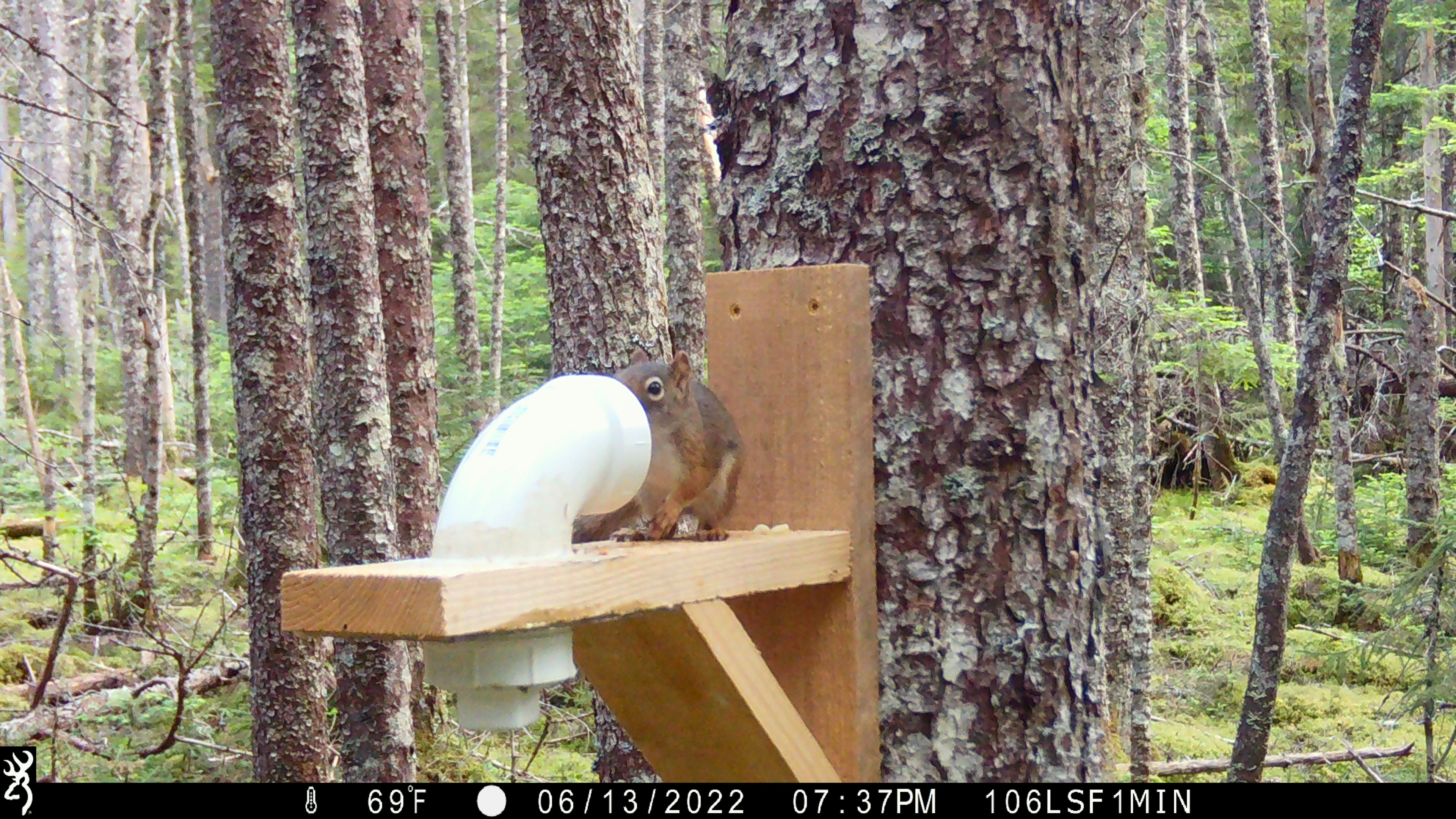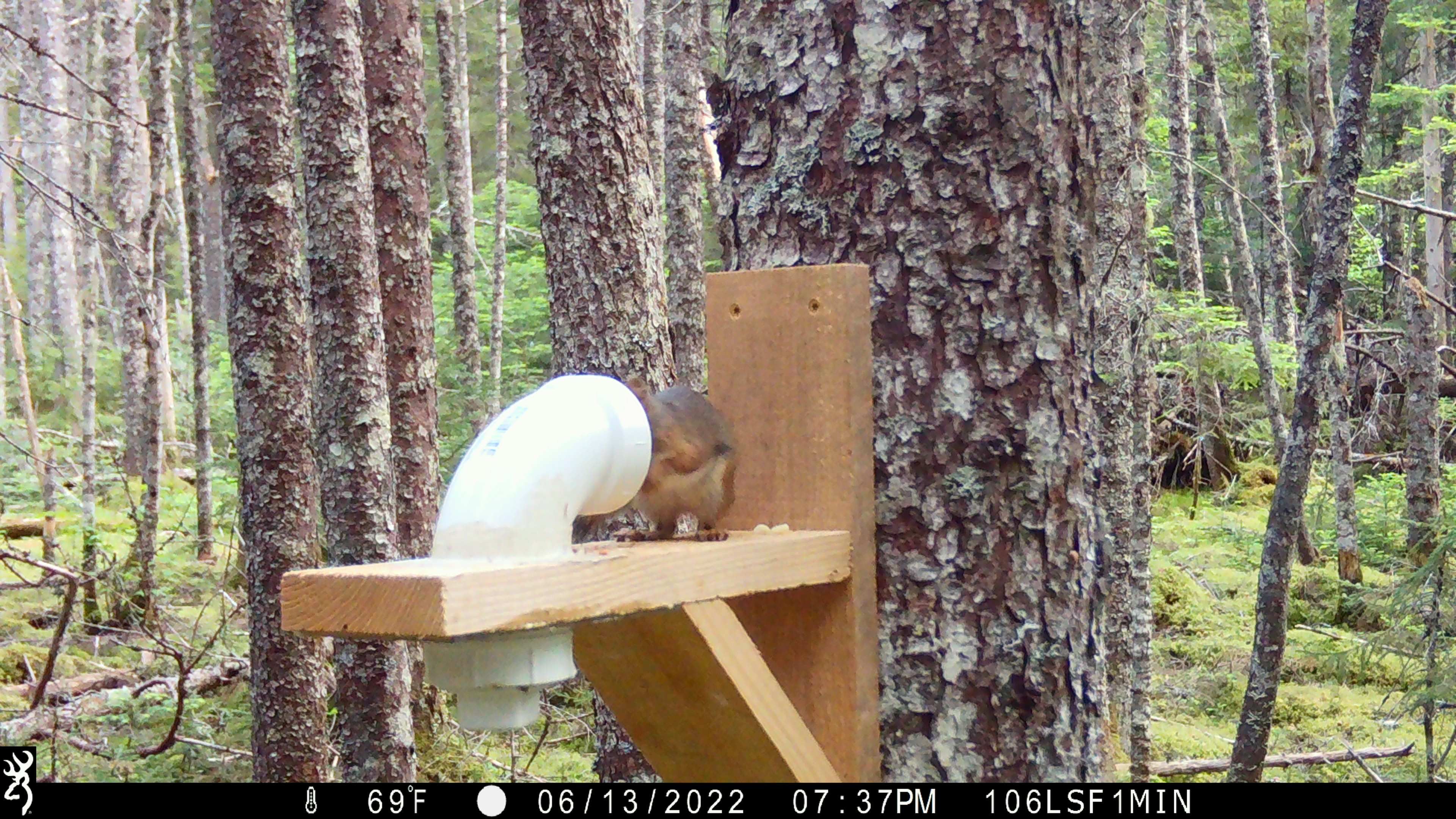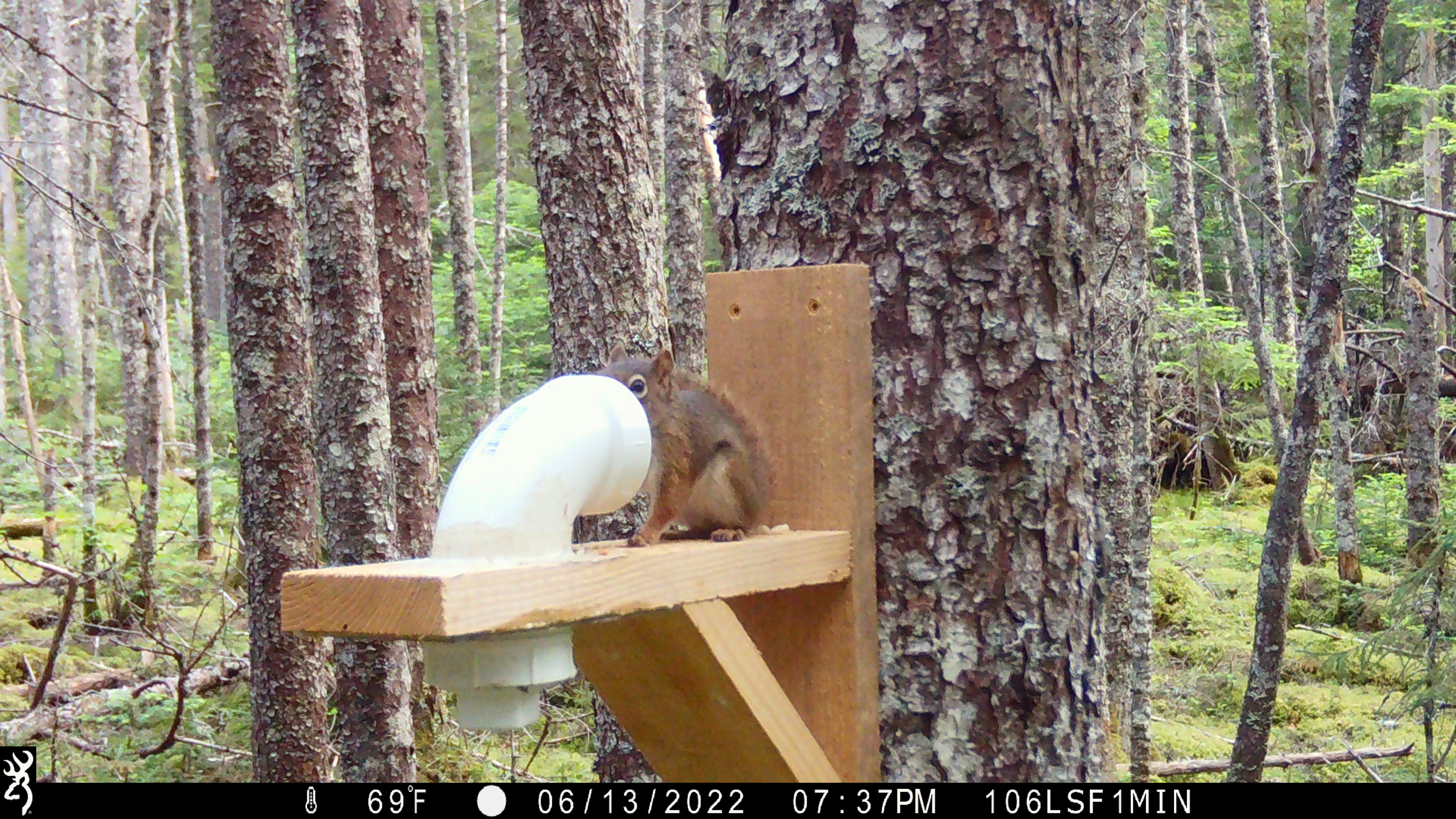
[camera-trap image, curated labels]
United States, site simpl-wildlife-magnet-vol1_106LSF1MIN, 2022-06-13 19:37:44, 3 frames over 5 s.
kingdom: Animalia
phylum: Chordata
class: Mammalia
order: Rodentia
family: Sciuridae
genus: Tamiasciurus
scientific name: Tamiasciurus hudsonicus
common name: red squirrel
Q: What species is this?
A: Red squirrel (Tamiasciurus hudsonicus).